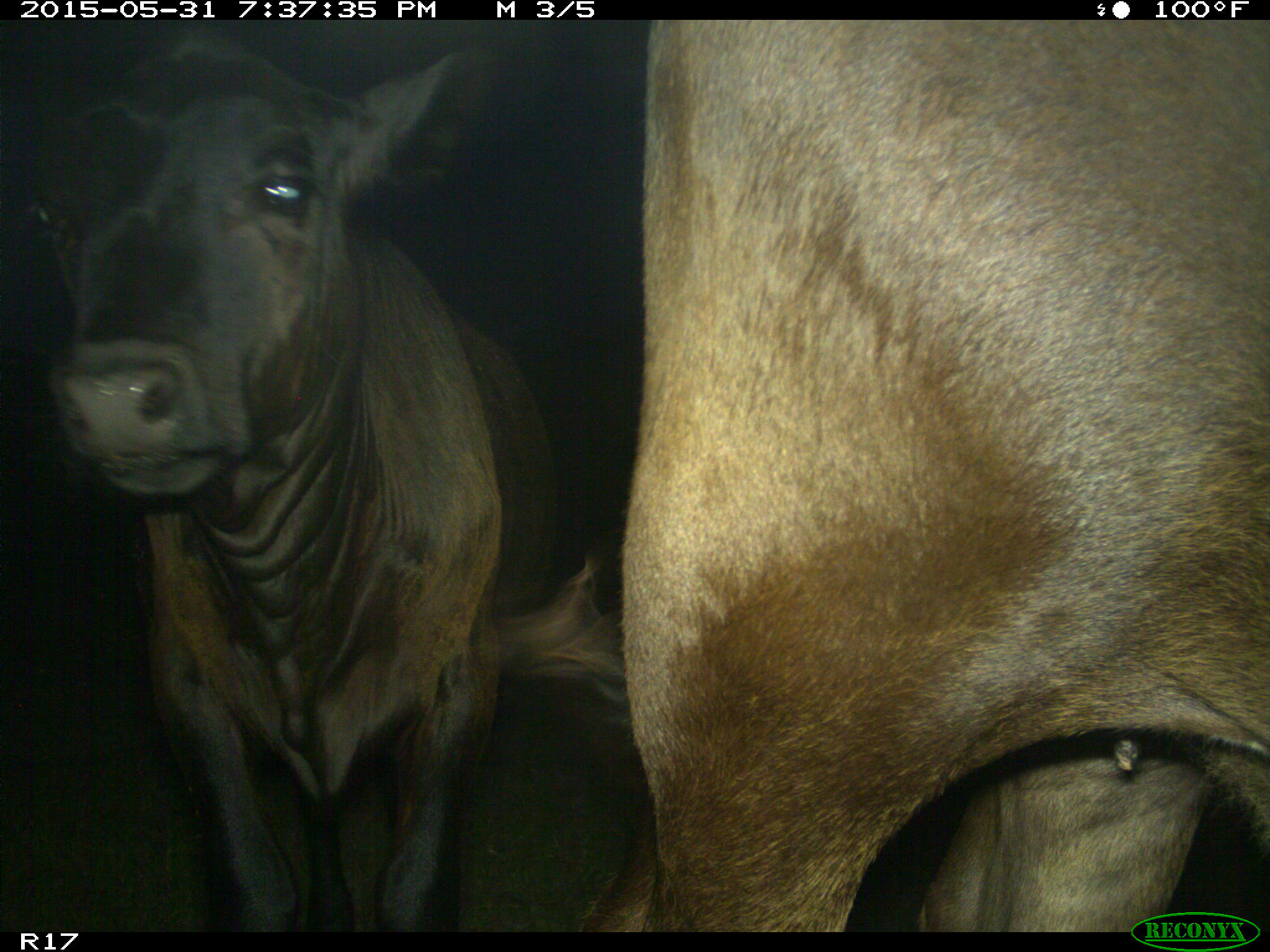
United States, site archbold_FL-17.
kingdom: Animalia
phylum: Chordata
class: Mammalia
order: Artiodactyla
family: Bovidae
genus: Bos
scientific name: Bos taurus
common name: domestic cow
Bos taurus (domestic cow).